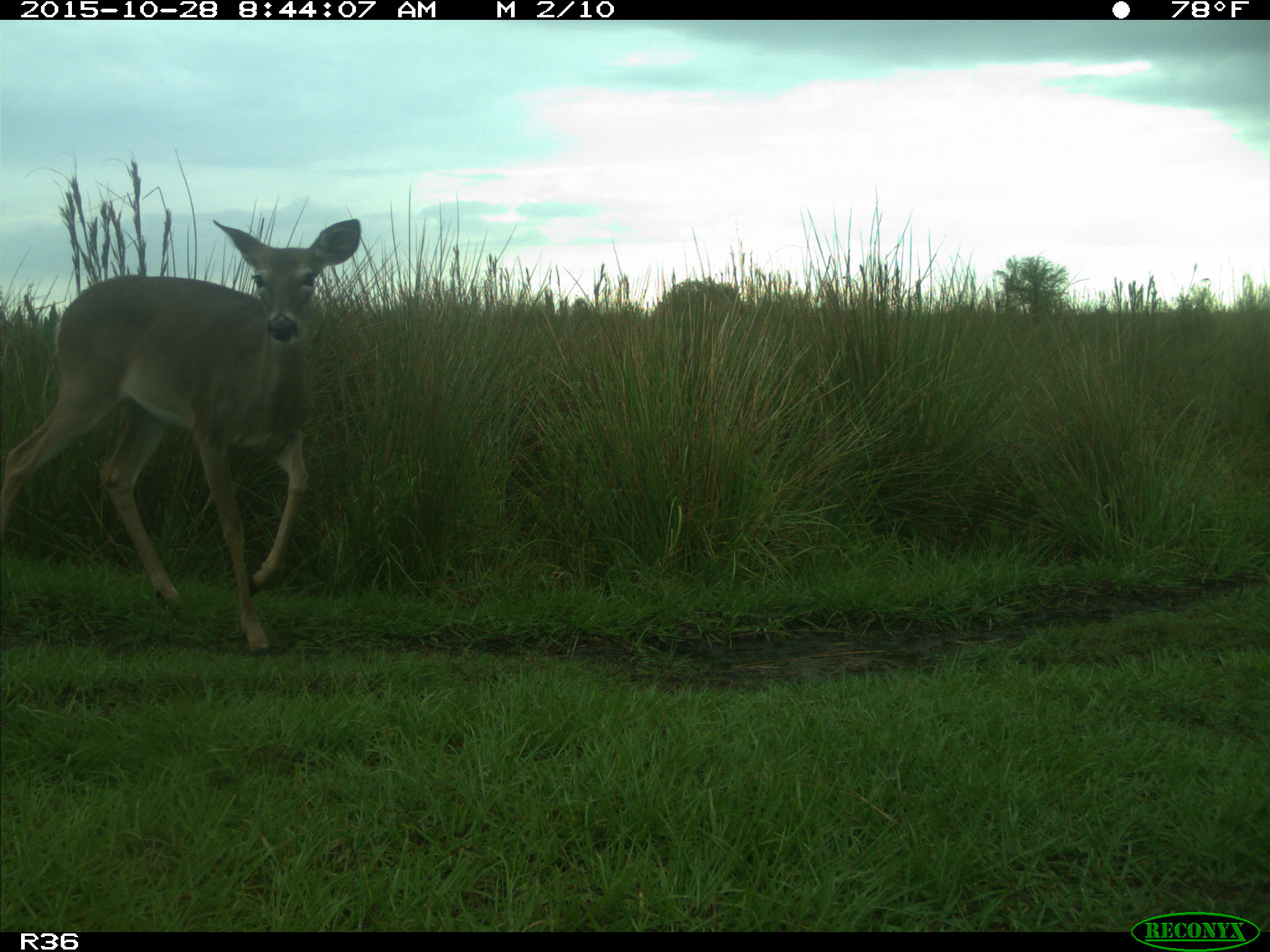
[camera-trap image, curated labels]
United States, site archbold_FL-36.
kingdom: Animalia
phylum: Chordata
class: Mammalia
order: Artiodactyla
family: Cervidae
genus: Odocoileus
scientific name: Odocoileus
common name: deer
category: unidentified deer